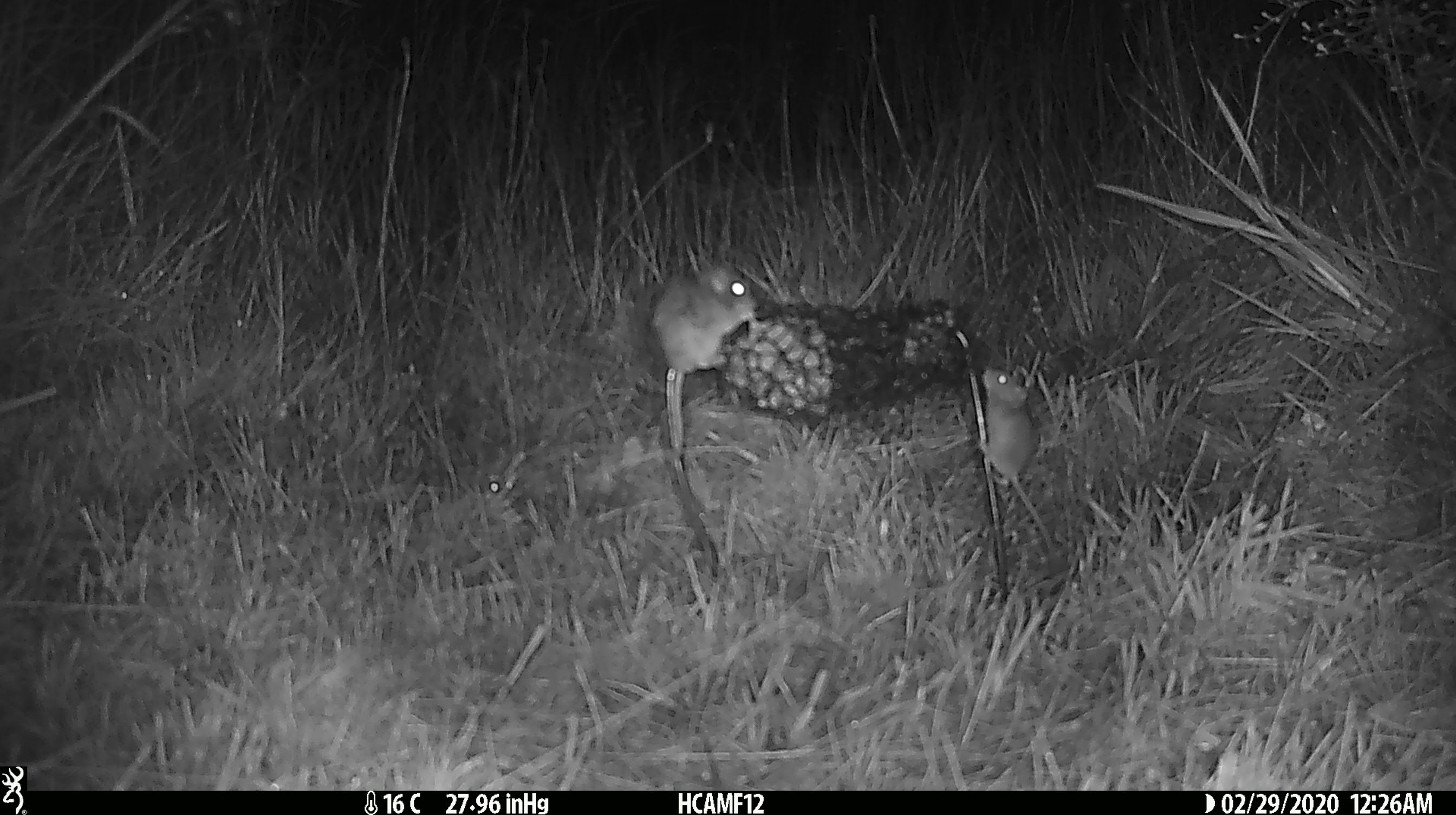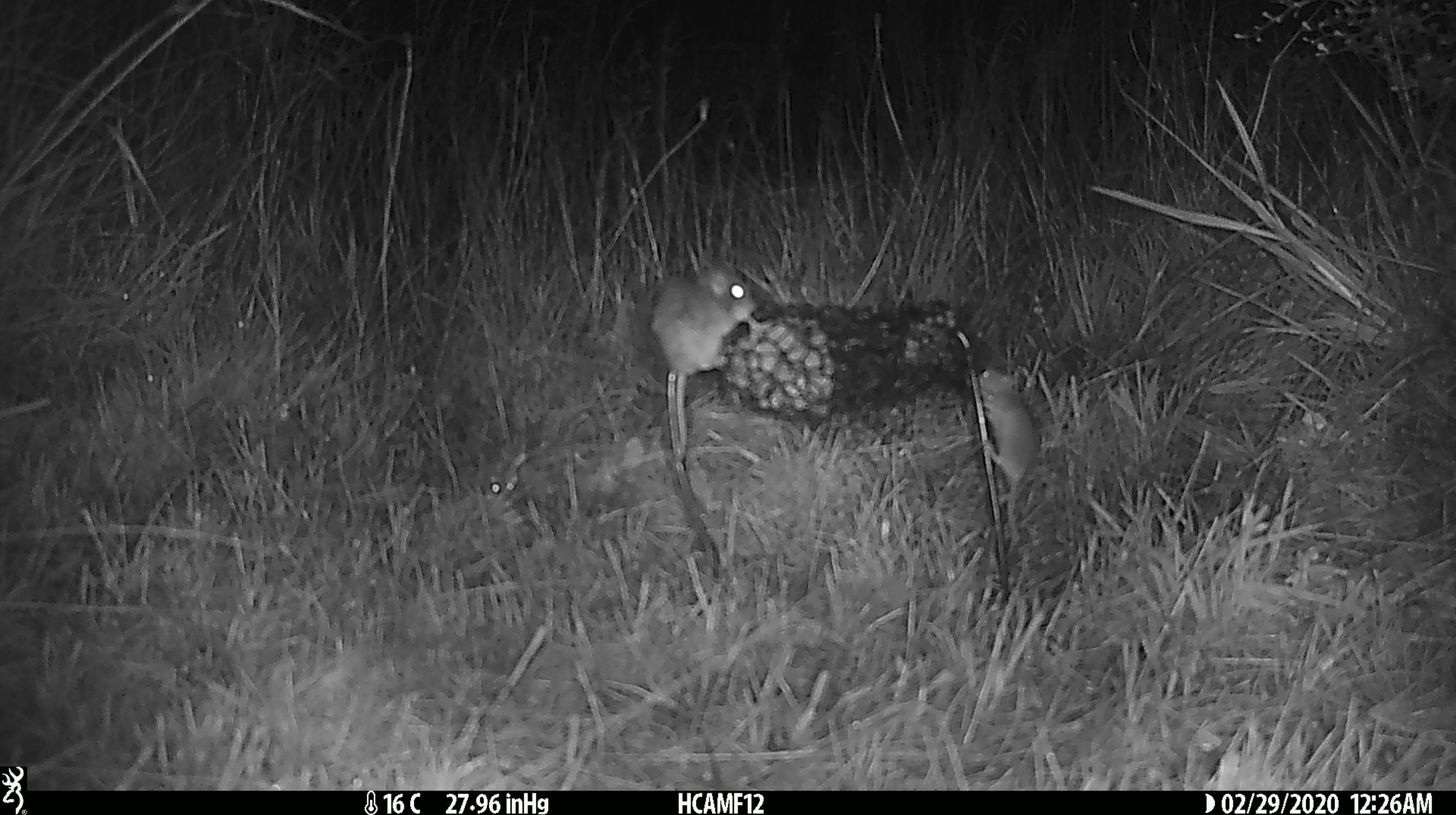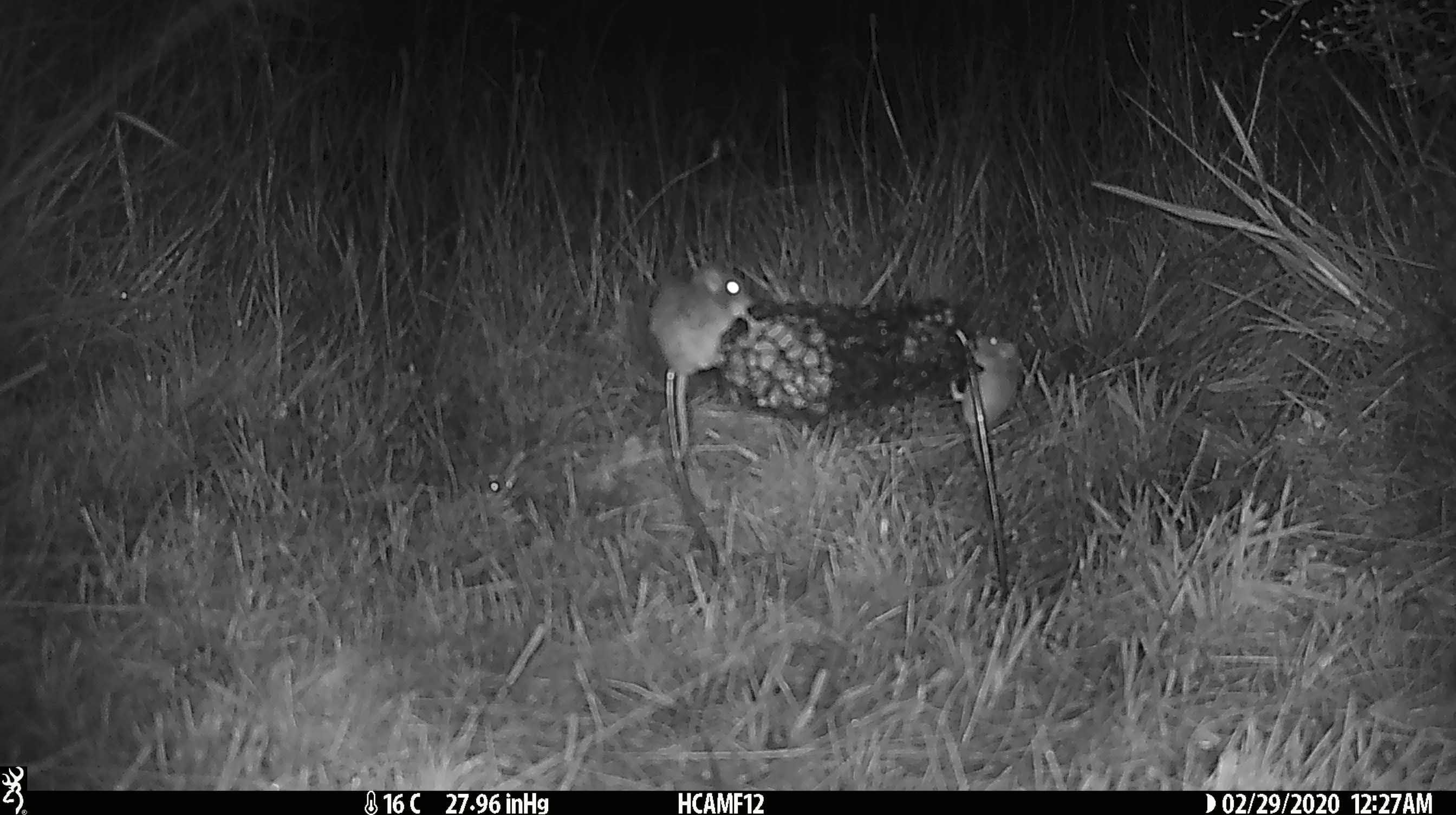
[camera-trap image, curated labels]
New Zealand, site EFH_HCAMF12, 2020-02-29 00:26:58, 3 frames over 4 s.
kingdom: Animalia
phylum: Chordata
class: Mammalia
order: Rodentia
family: Muridae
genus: Mus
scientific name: Mus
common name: mouse